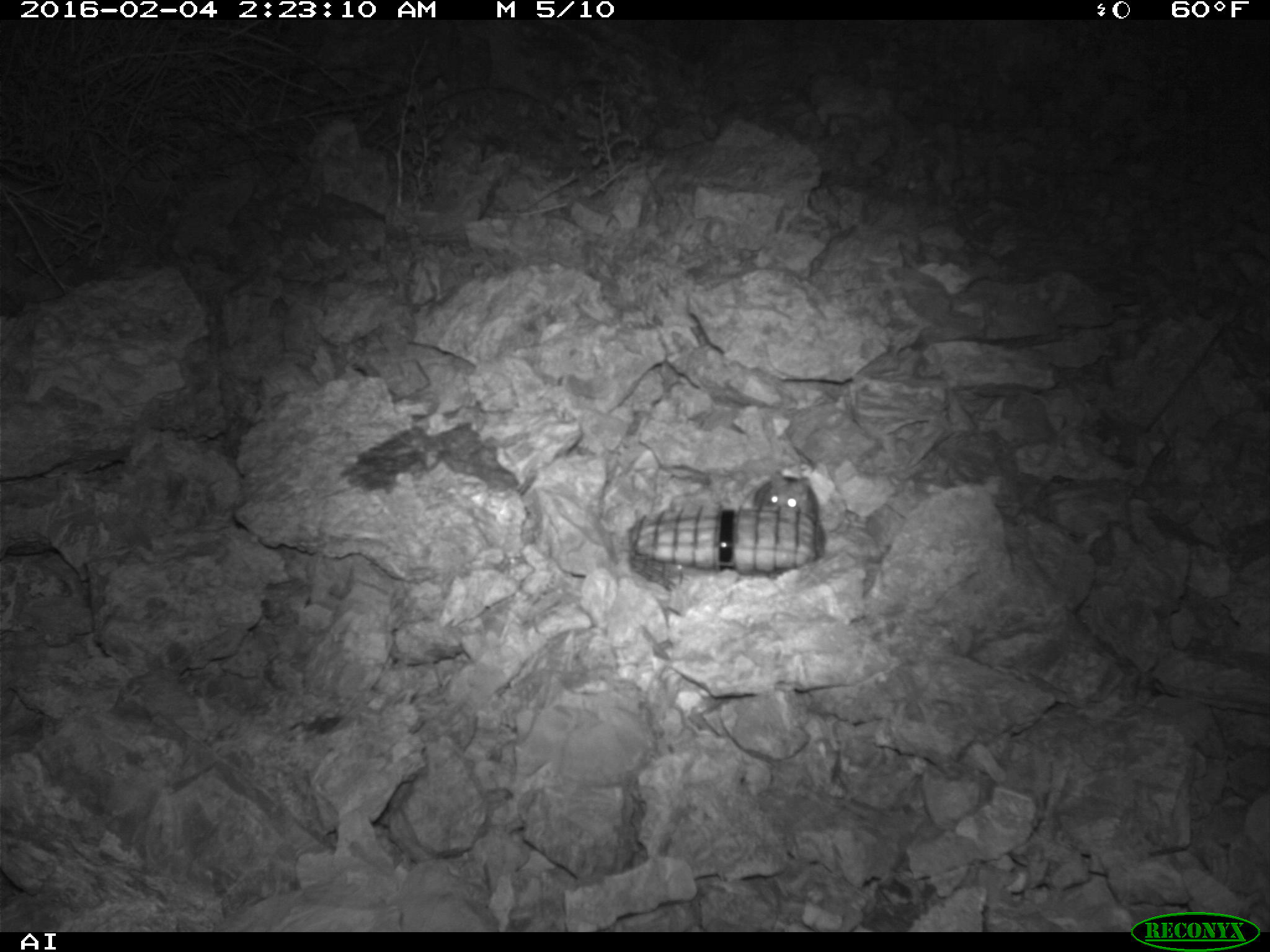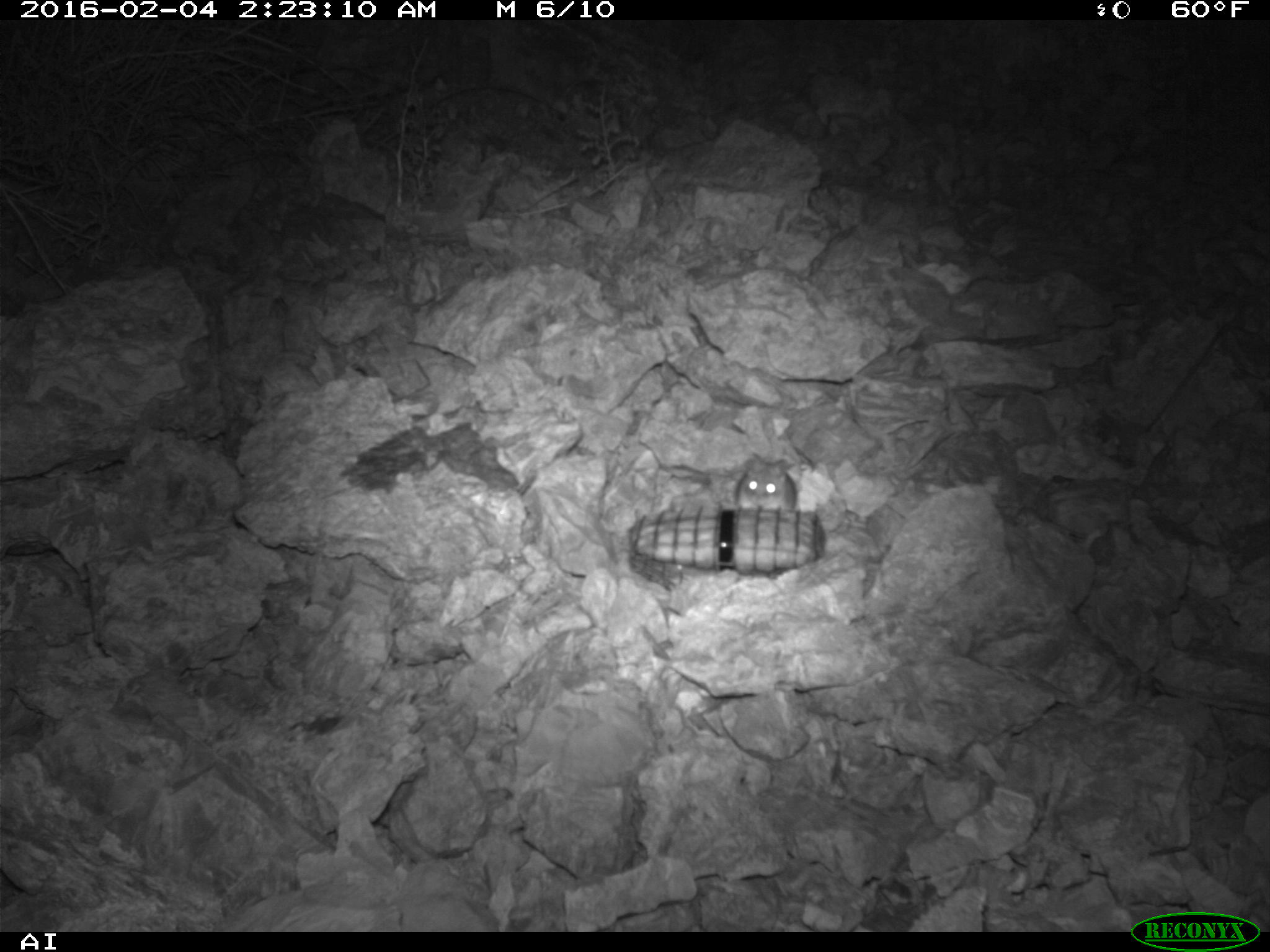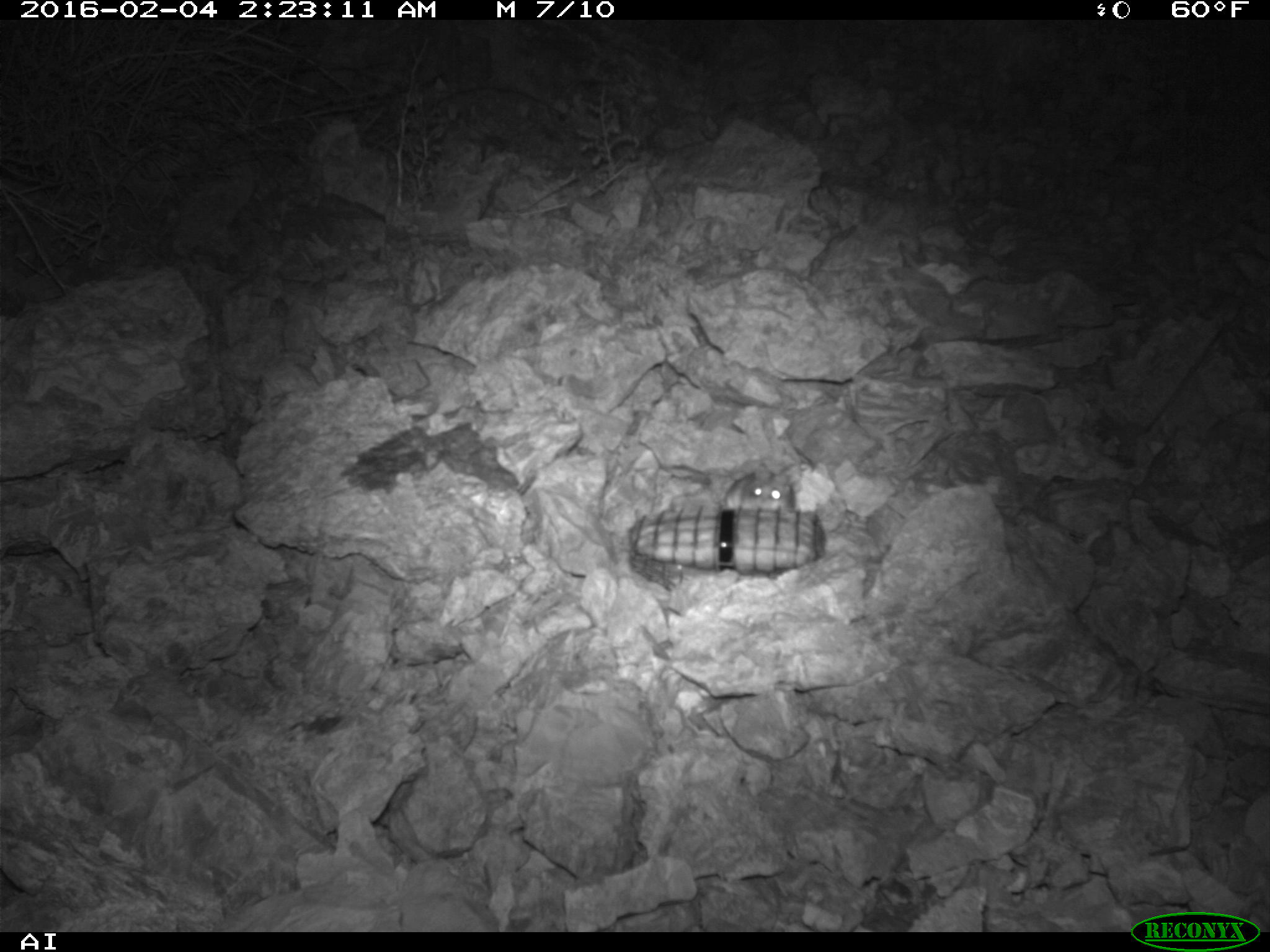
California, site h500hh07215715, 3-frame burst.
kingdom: Animalia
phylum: Chordata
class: Mammalia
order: Rodentia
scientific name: Rodentia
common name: rodent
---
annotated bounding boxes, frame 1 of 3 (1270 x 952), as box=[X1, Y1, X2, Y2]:
rodent: box=[752, 470, 820, 516]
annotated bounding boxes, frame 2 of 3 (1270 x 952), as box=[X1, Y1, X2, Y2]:
rodent: box=[735, 458, 797, 511]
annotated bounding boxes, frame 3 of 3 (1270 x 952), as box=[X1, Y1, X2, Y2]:
rodent: box=[722, 463, 795, 513]